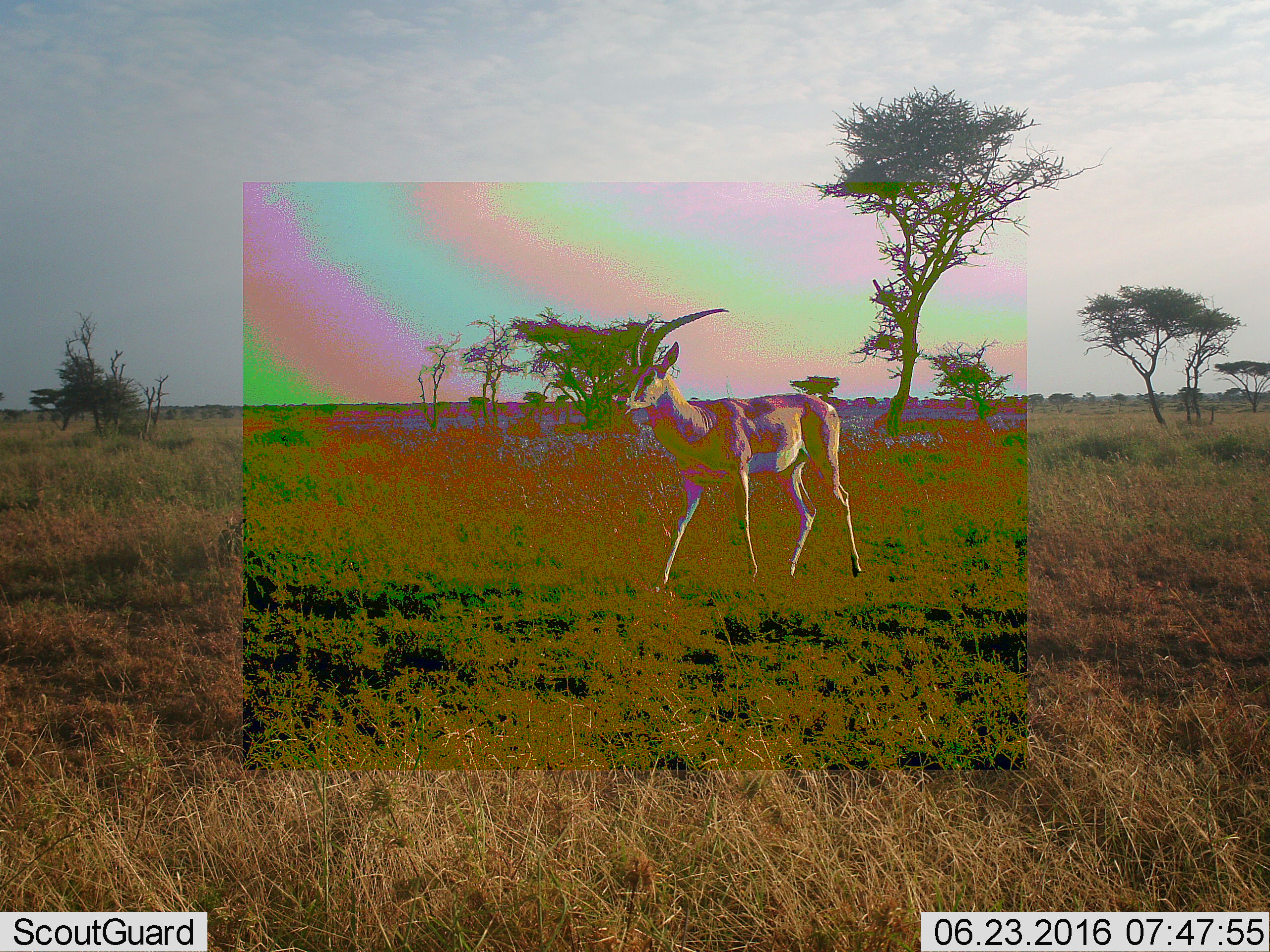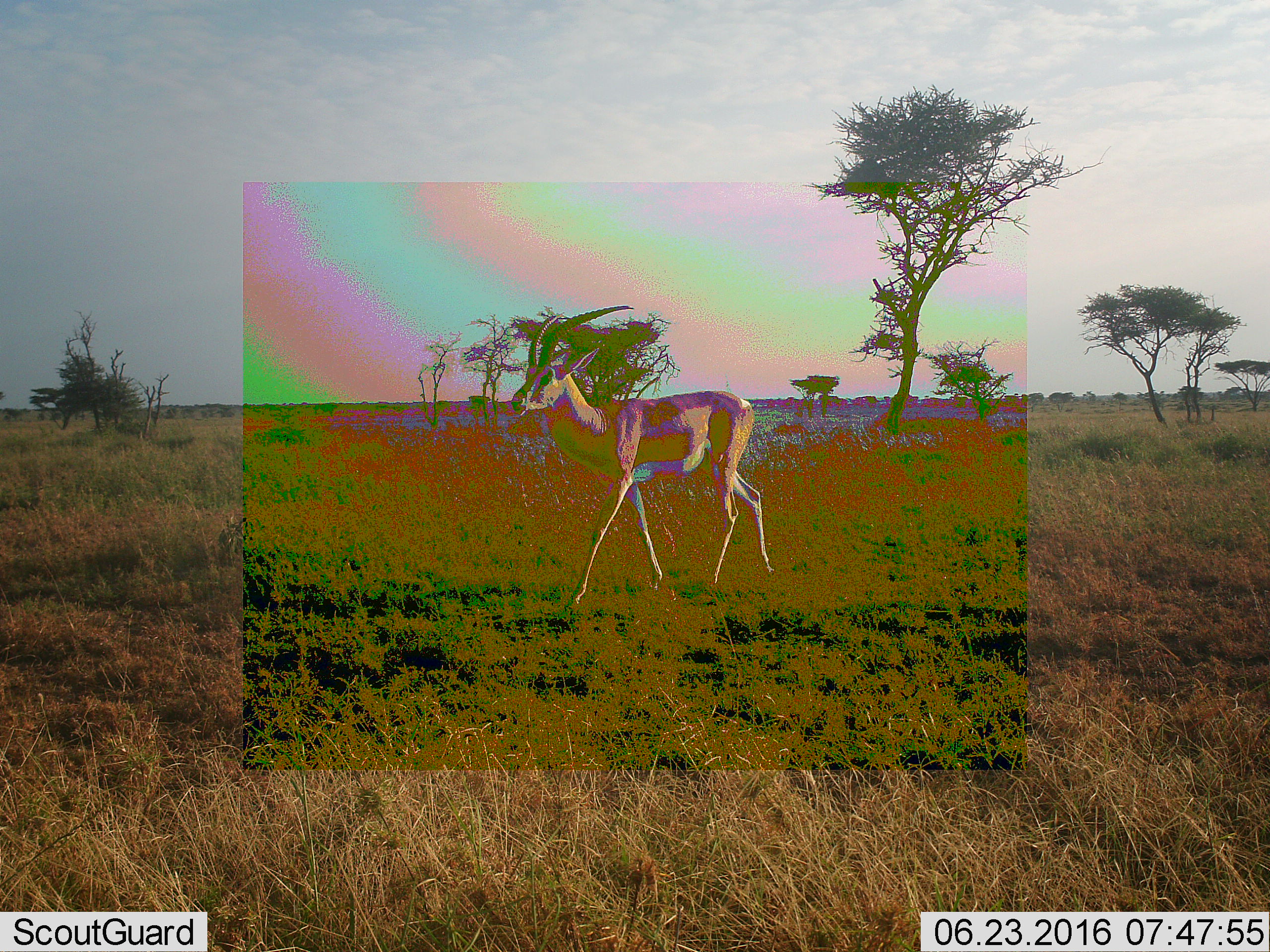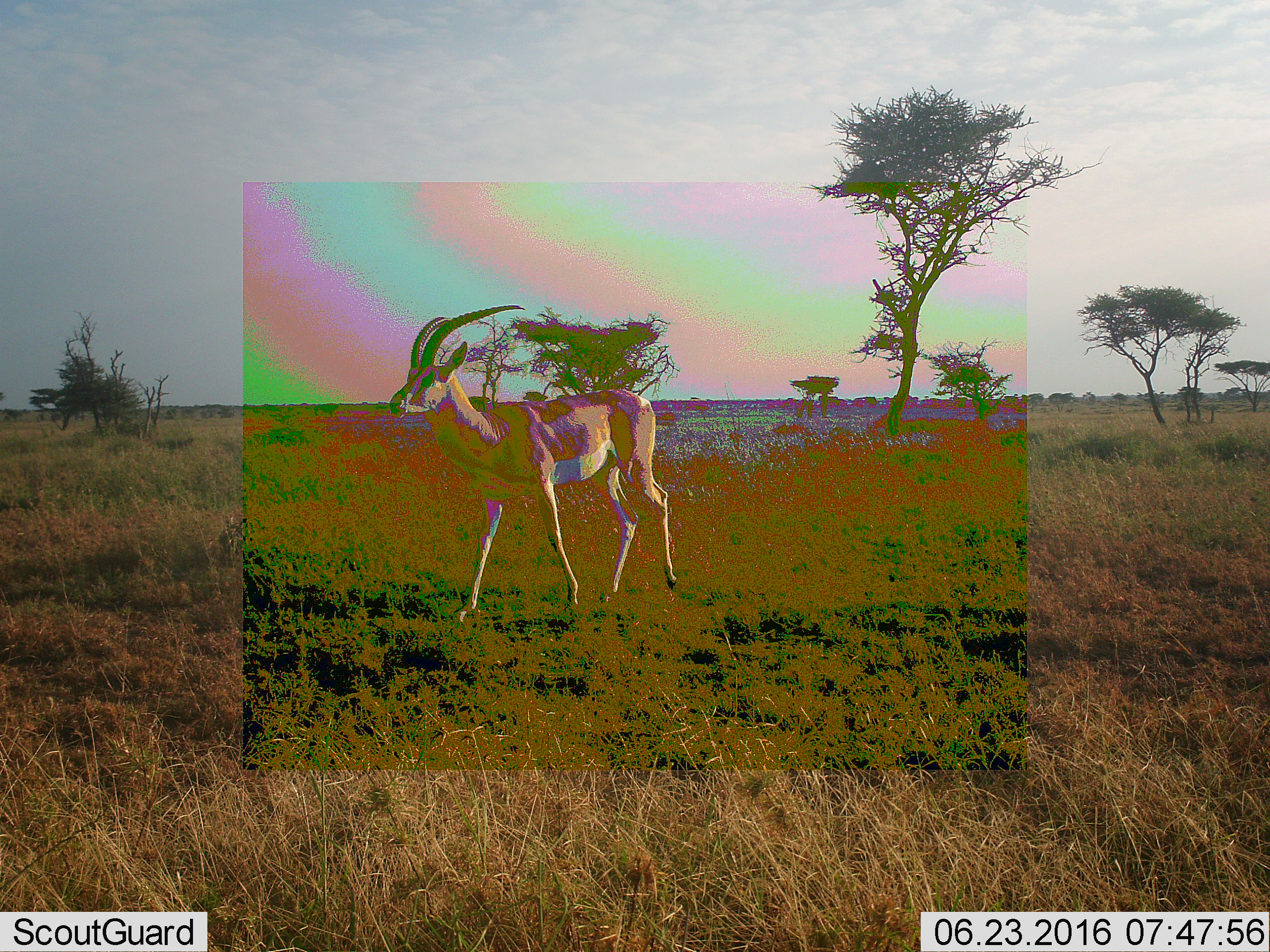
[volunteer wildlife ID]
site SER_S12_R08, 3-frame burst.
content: unidentified animal